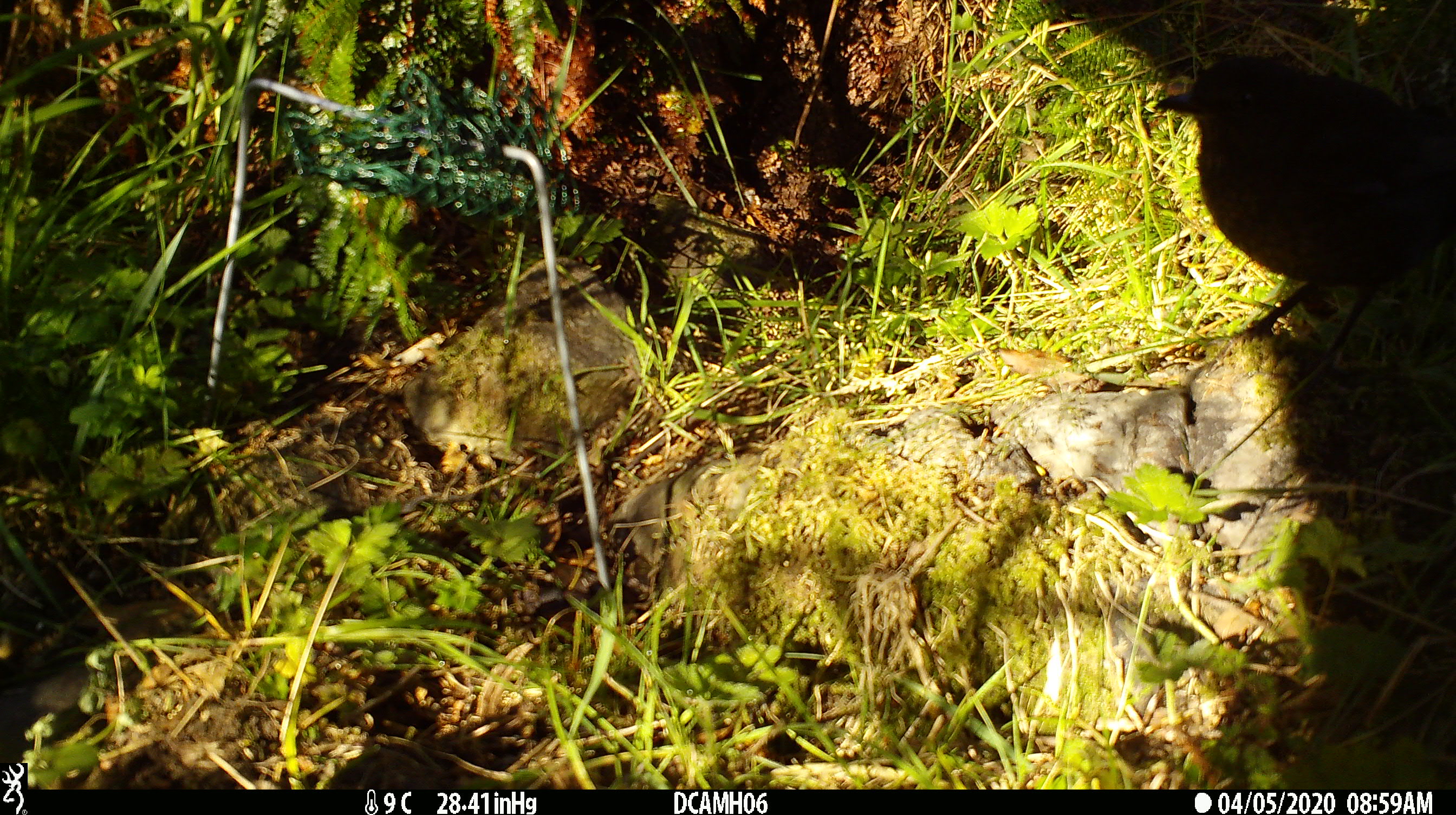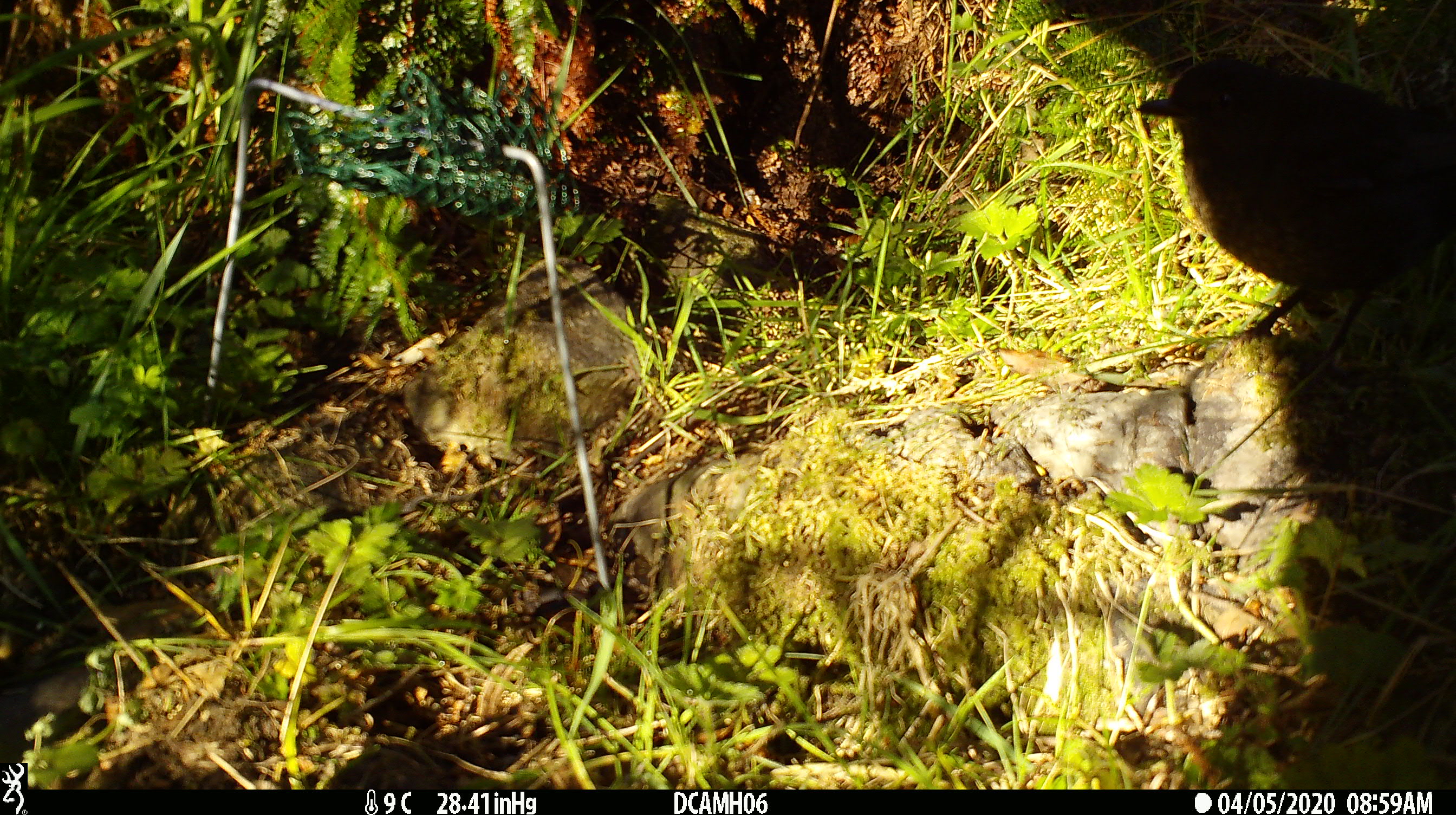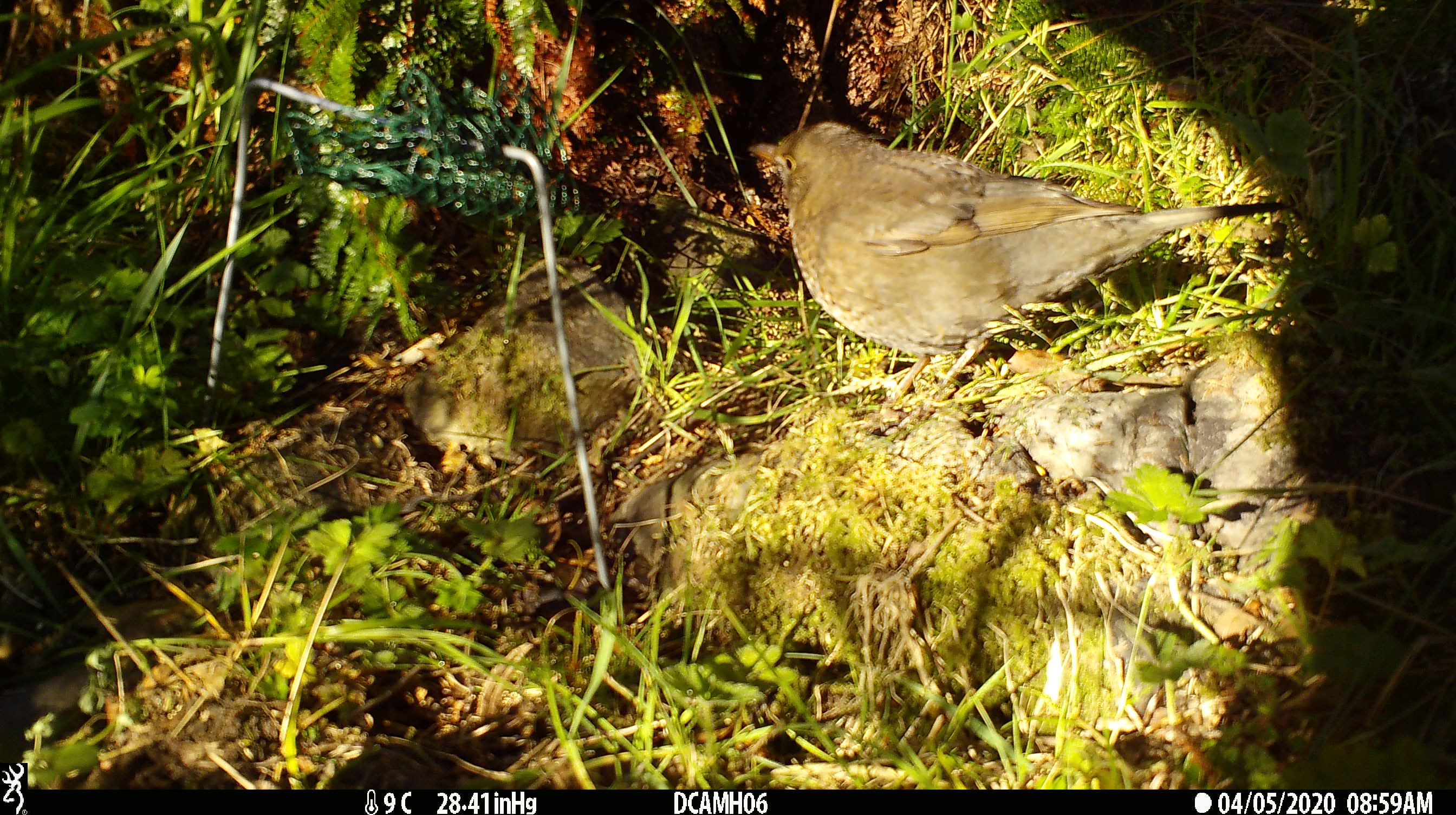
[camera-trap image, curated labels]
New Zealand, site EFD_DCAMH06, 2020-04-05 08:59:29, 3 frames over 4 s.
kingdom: Animalia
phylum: Chordata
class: Aves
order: Passeriformes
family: Turdidae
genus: Turdus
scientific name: Turdus merula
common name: eurasian blackbird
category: blackbird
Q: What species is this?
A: Blackbird (eurasian blackbird) (Turdus merula).